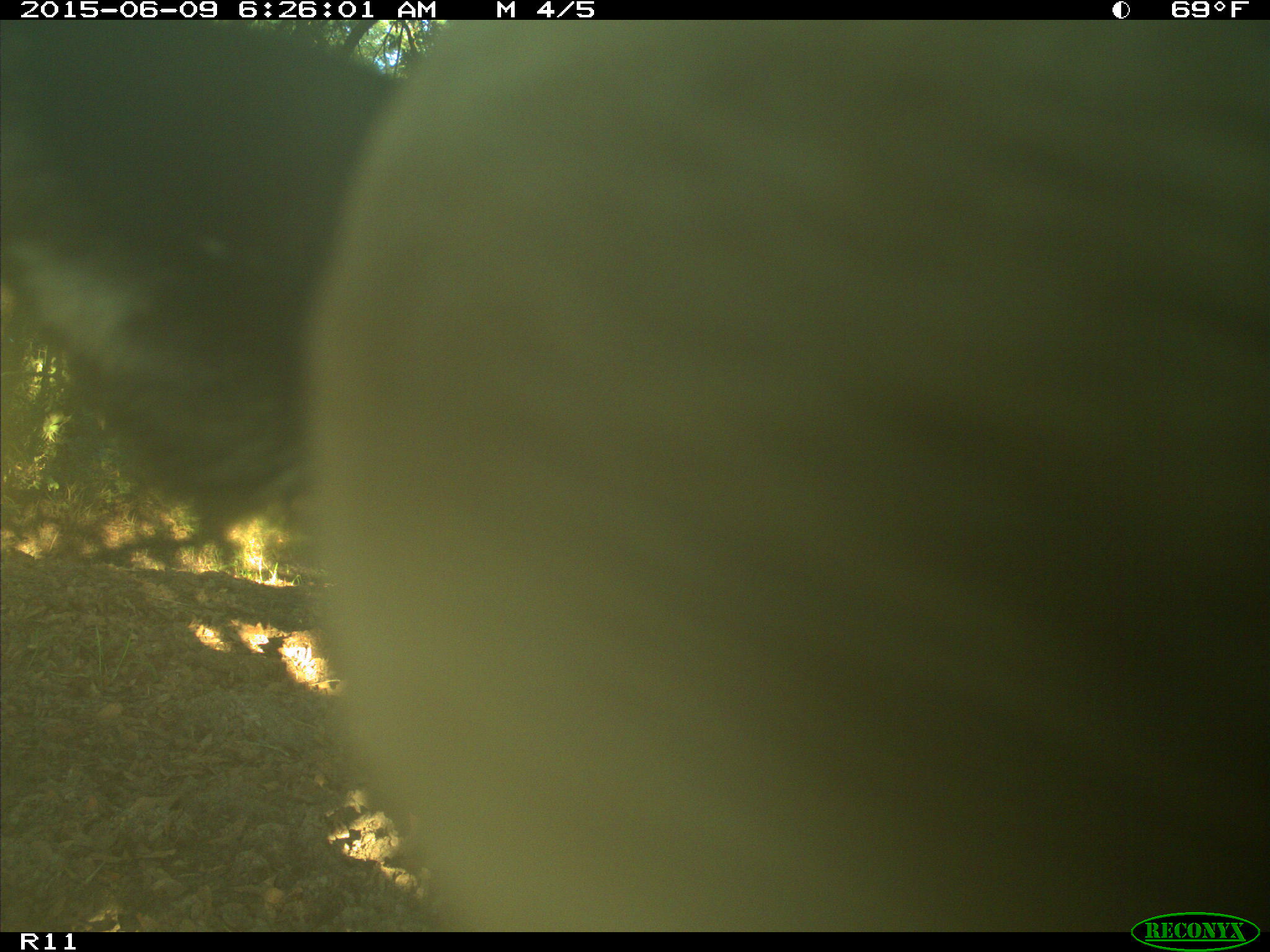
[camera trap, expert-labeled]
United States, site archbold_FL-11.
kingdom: Animalia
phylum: Chordata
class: Mammalia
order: Artiodactyla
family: Bovidae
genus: Bos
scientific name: Bos taurus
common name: domestic cow